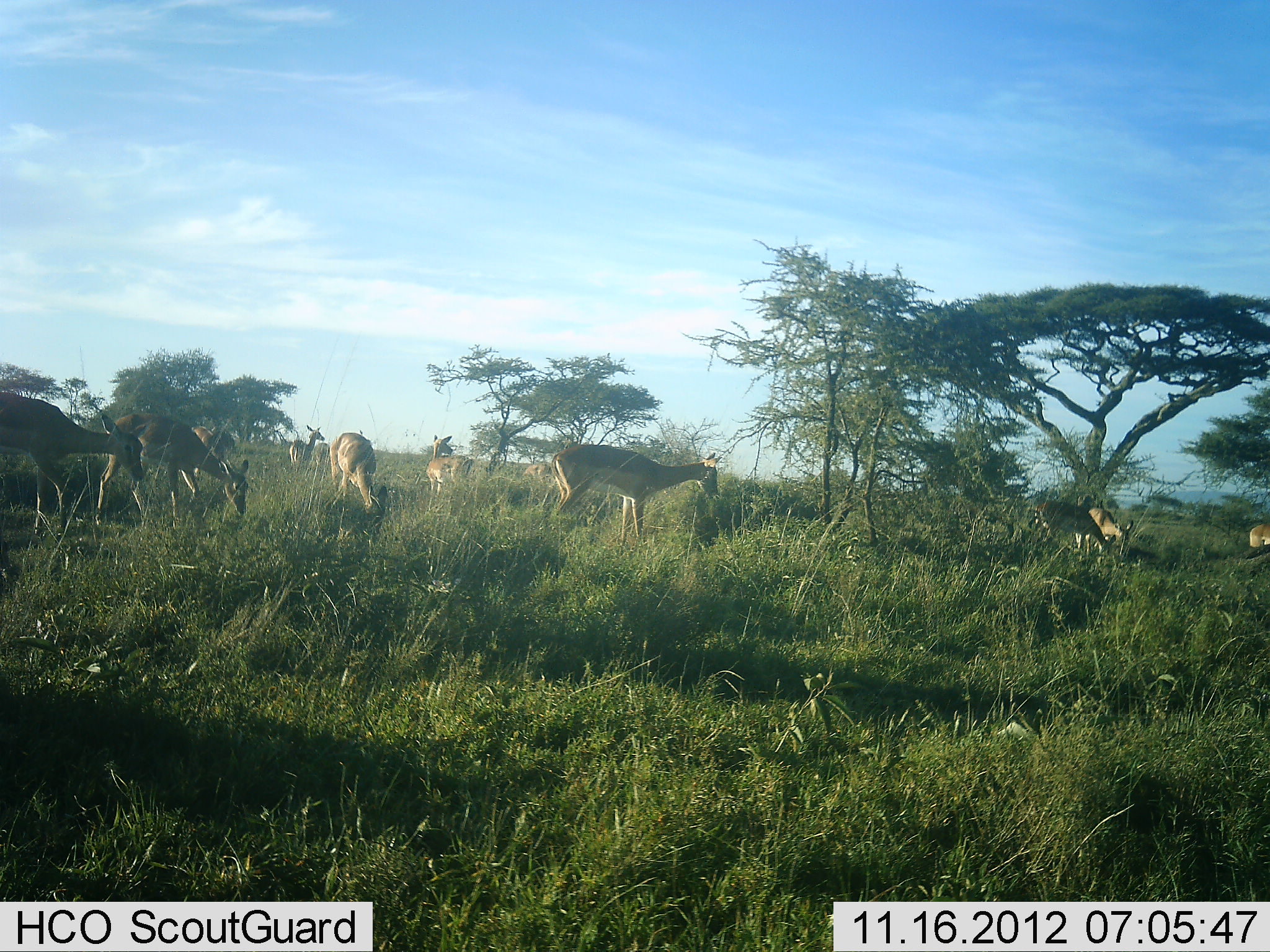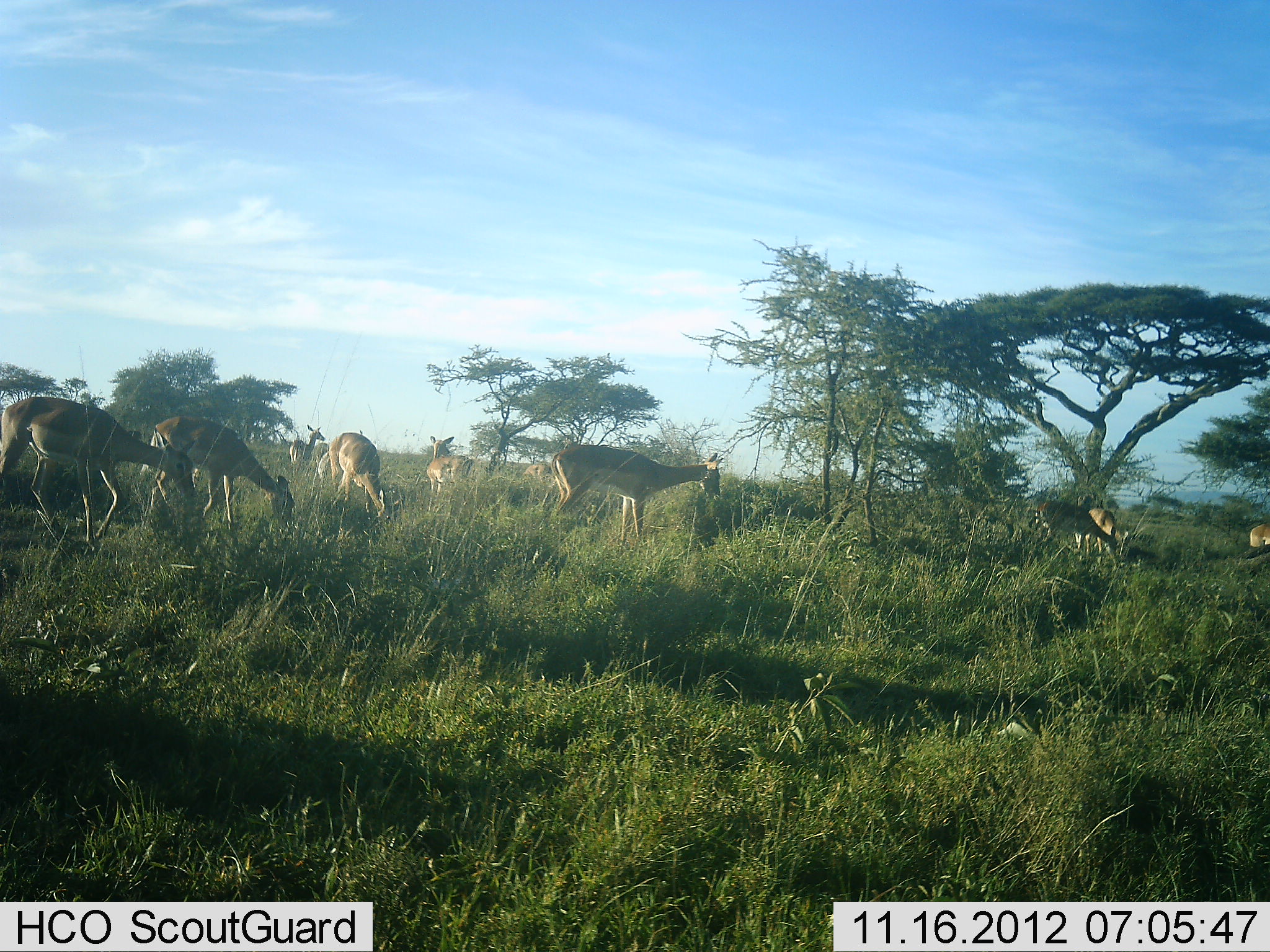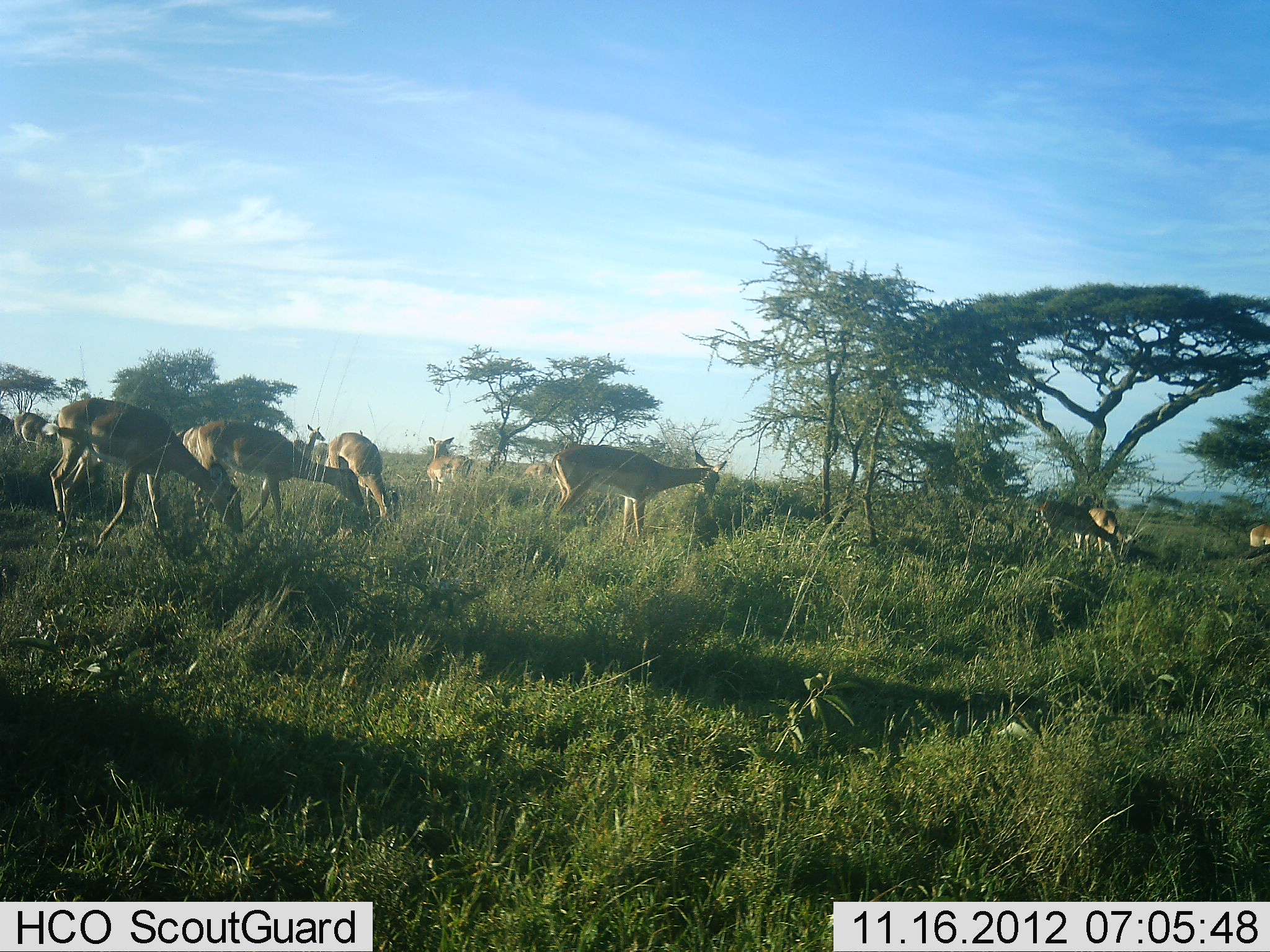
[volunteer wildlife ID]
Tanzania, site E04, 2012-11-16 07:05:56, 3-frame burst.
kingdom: Animalia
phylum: Chordata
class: Mammalia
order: Artiodactyla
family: Bovidae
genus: Nanger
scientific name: Nanger granti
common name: grant's gazelle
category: gazellegrants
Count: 10.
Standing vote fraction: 20%.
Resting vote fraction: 0%.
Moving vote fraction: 40%.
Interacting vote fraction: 0%.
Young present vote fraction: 10%.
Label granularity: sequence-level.